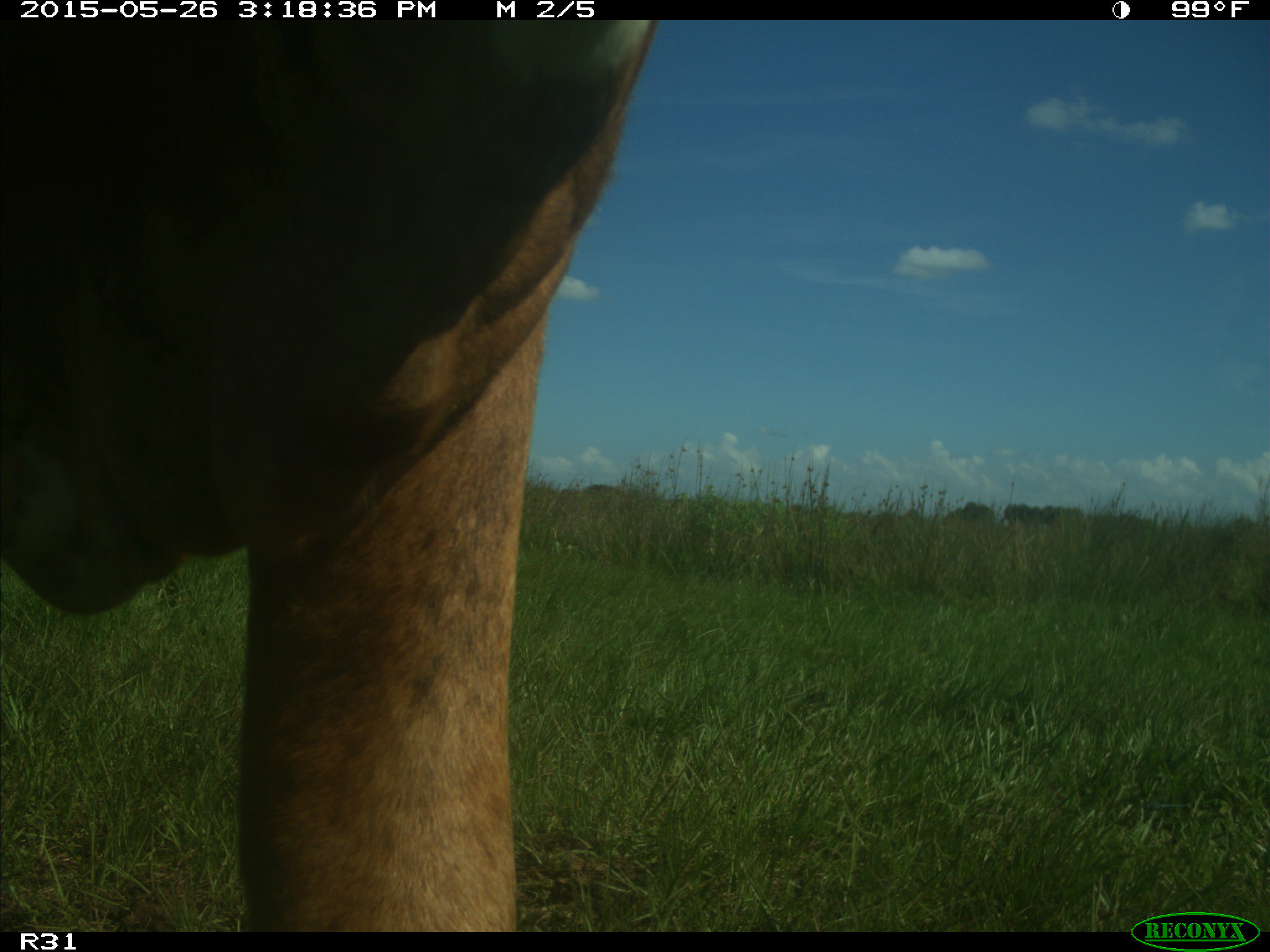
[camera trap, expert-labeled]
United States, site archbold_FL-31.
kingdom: Animalia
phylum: Chordata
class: Mammalia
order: Artiodactyla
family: Bovidae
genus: Bos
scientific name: Bos taurus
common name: domestic cow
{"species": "Bos taurus (domestic cow)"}